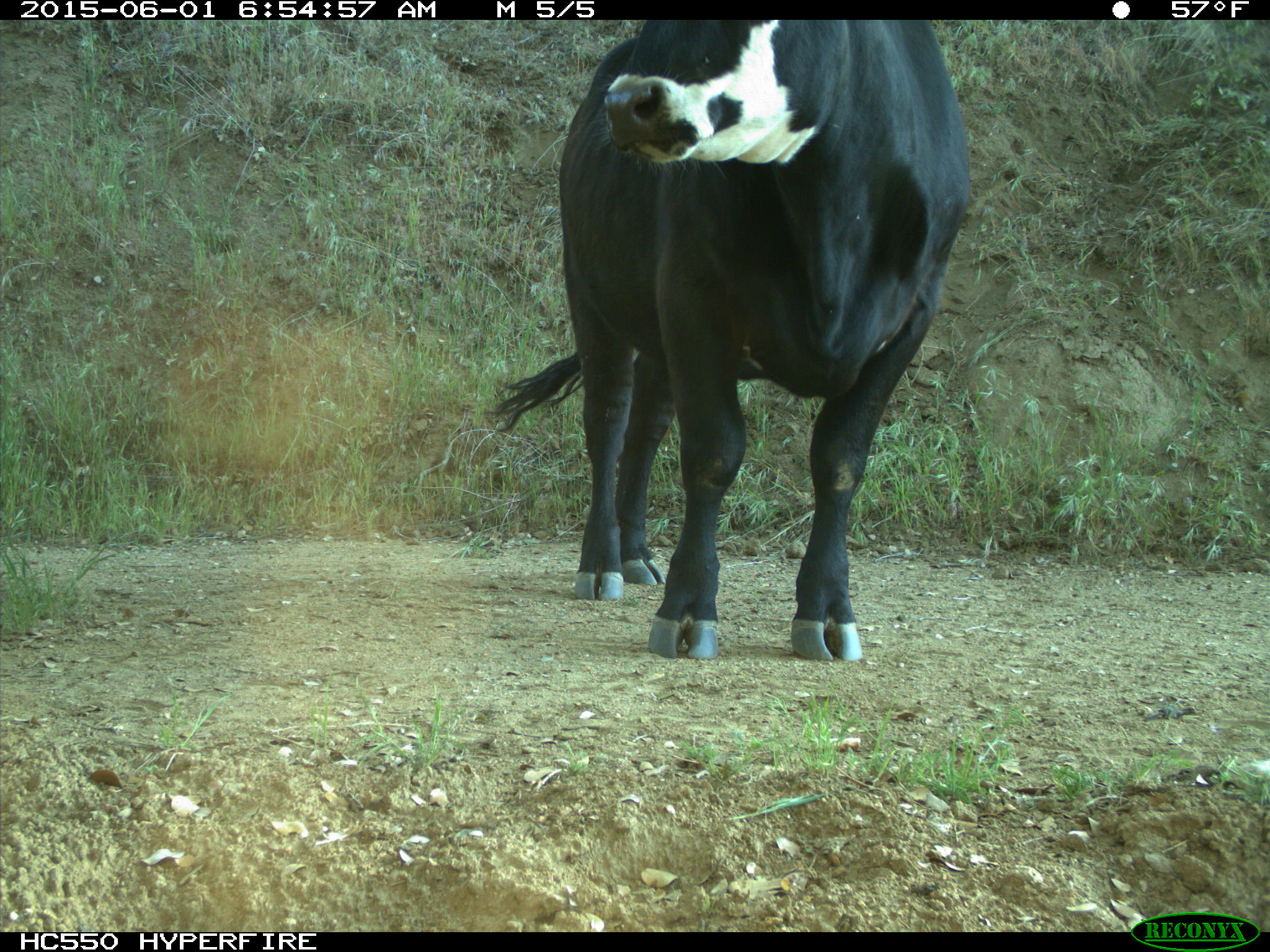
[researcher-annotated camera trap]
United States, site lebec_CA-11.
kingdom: Animalia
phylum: Chordata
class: Mammalia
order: Artiodactyla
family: Bovidae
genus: Bos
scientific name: Bos taurus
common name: domestic cow